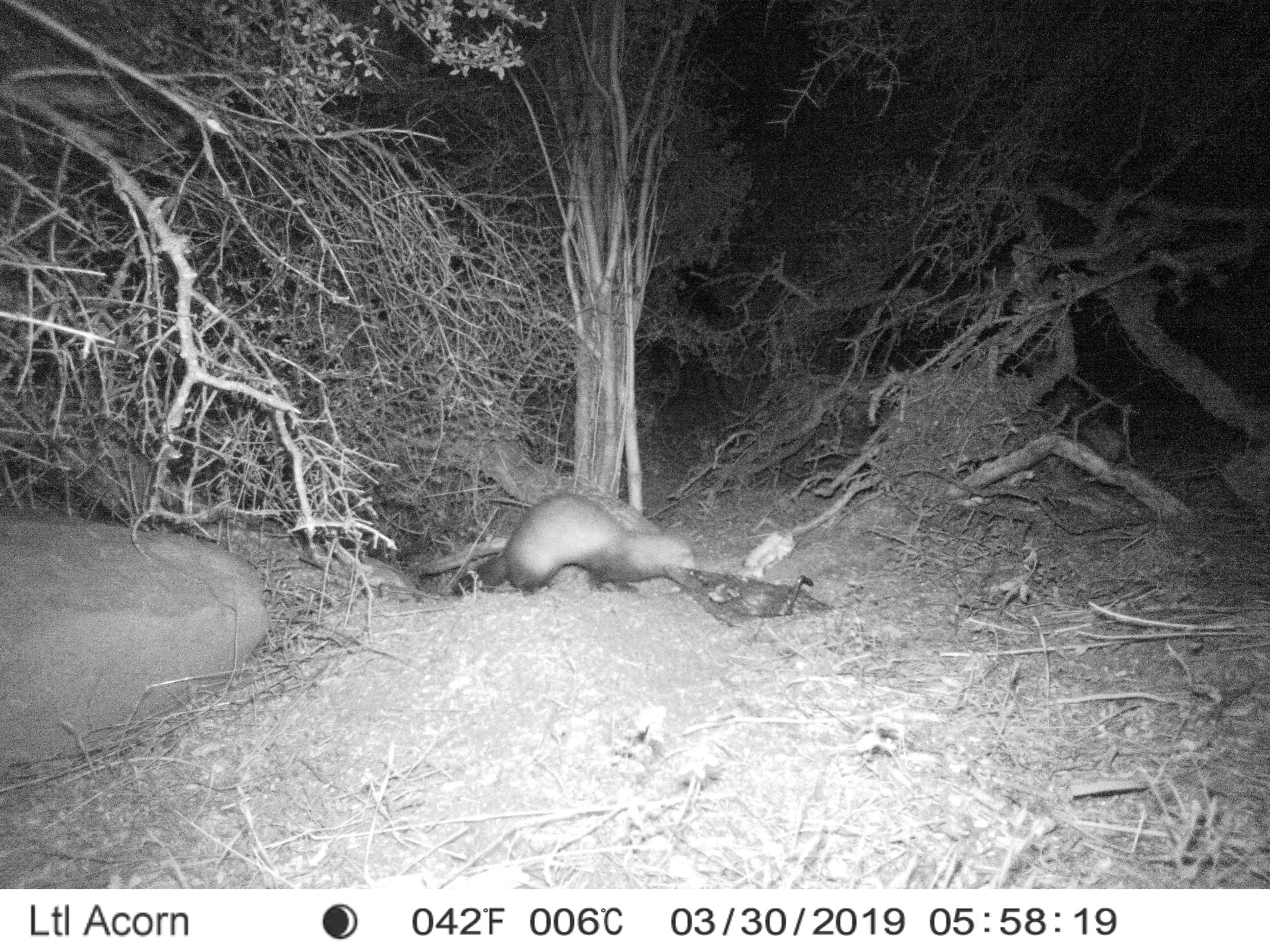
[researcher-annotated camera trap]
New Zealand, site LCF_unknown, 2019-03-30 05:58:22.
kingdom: Animalia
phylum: Chordata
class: Mammalia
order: Carnivora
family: Mustelidae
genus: Mustela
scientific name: Mustela furo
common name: ferret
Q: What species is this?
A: Ferret (Mustela furo).